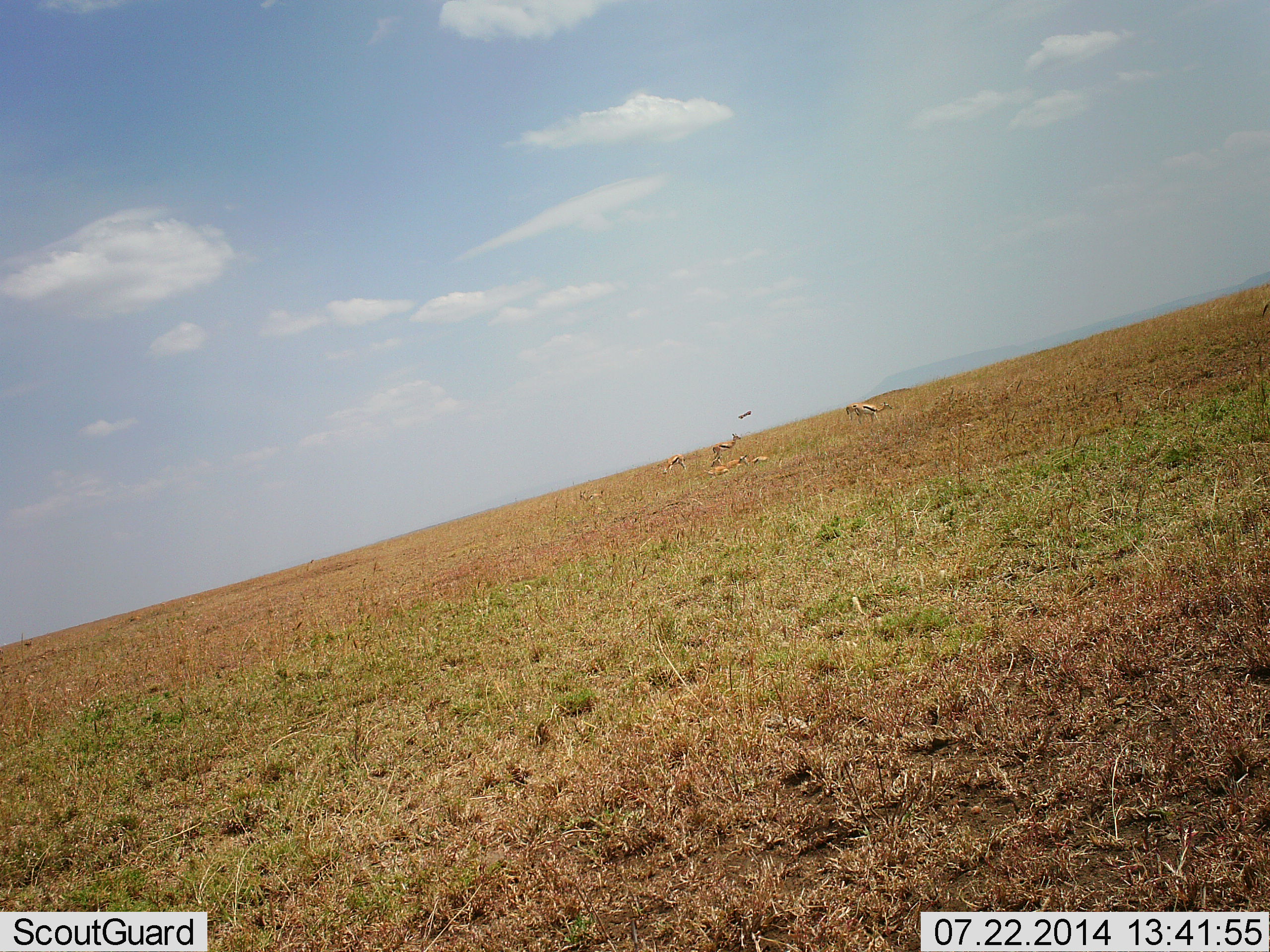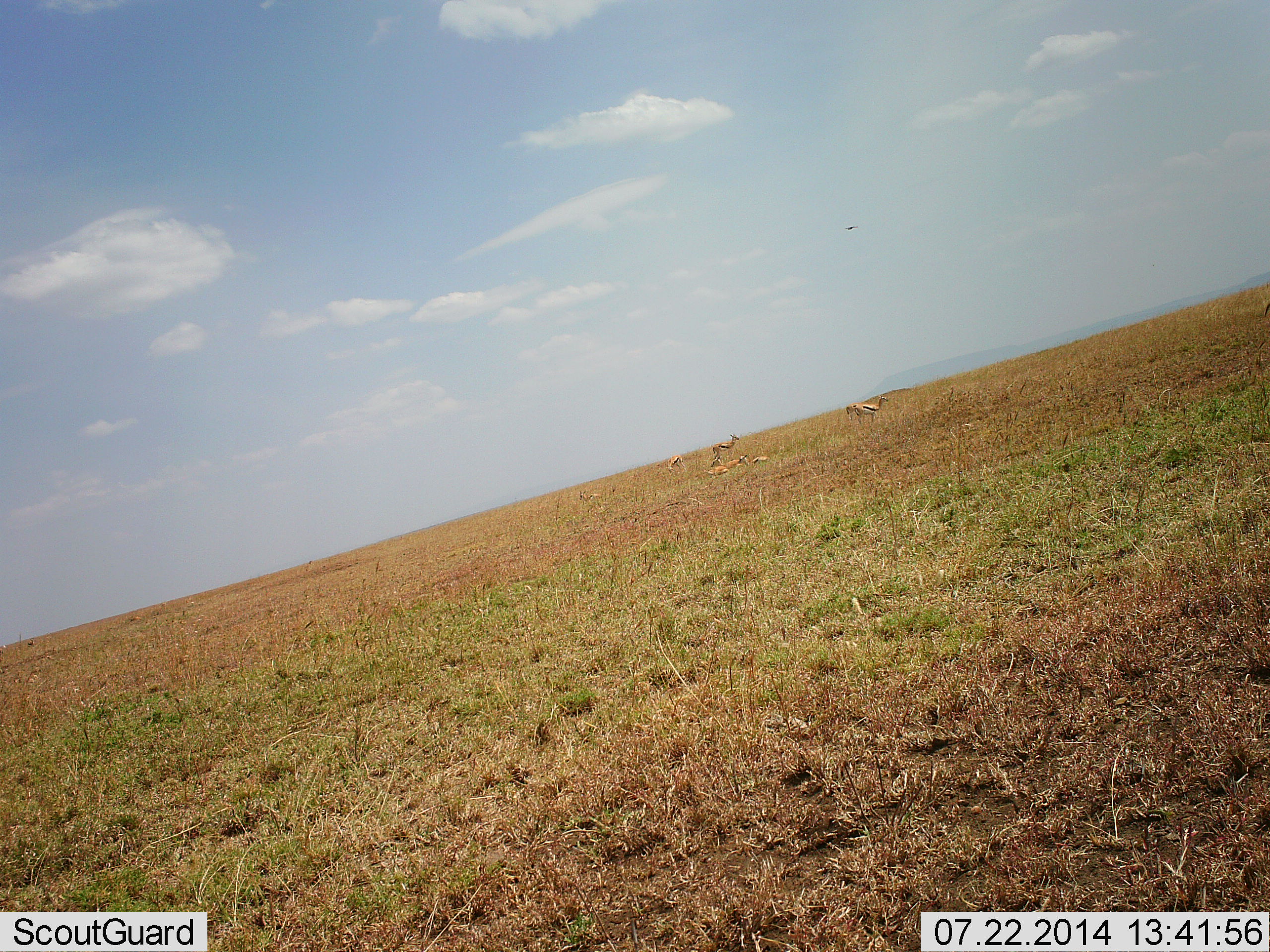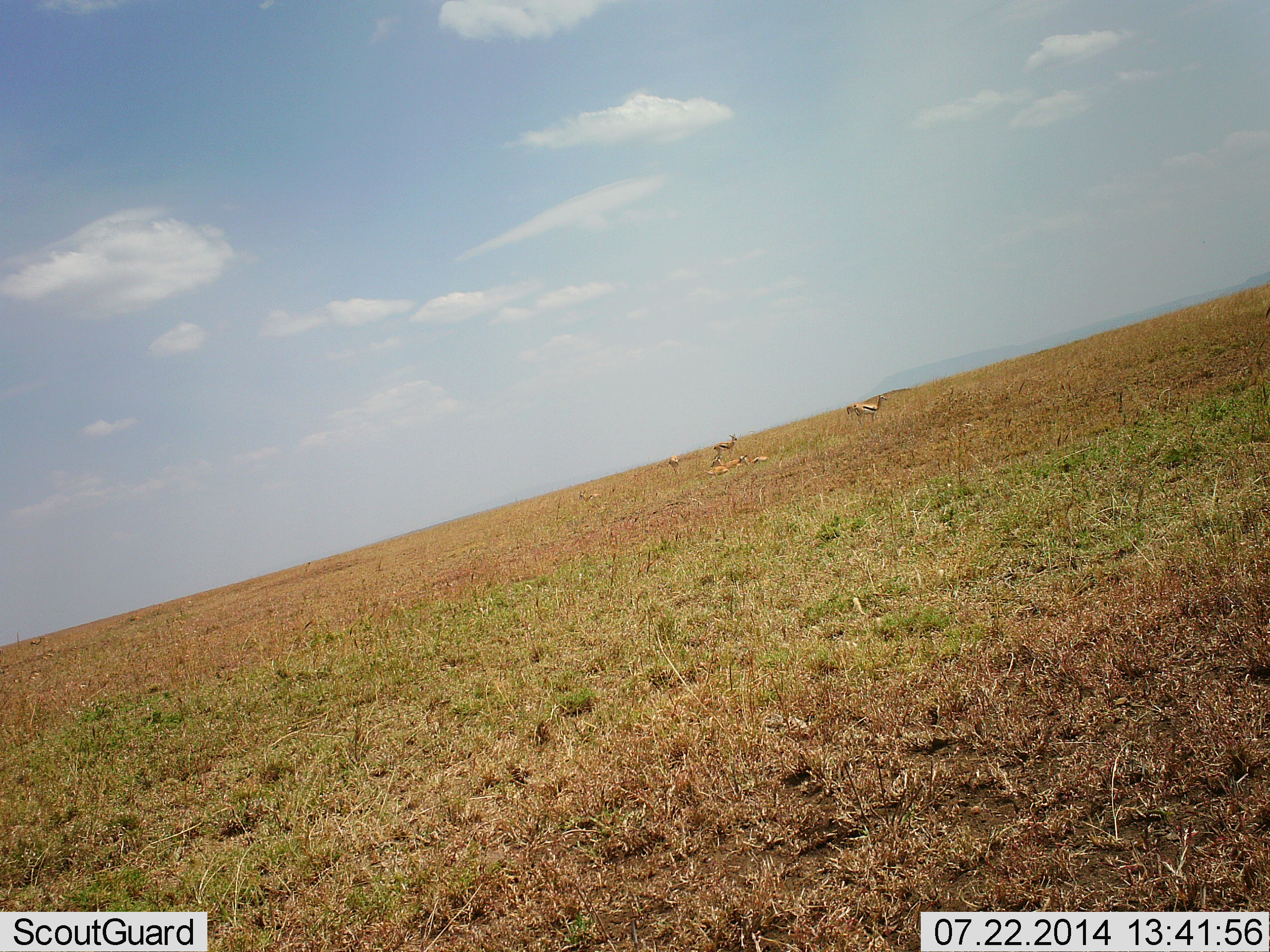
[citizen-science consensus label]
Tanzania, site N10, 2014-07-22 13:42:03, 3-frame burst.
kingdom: Animalia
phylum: Chordata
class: Mammalia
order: Artiodactyla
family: Bovidae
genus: Eudorcas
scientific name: Eudorcas thomsonii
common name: thomson's gazelle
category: gazellethomsons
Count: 6.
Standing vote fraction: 87%.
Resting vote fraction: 73%.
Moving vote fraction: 7%.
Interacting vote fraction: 0%.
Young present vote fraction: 7%.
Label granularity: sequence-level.